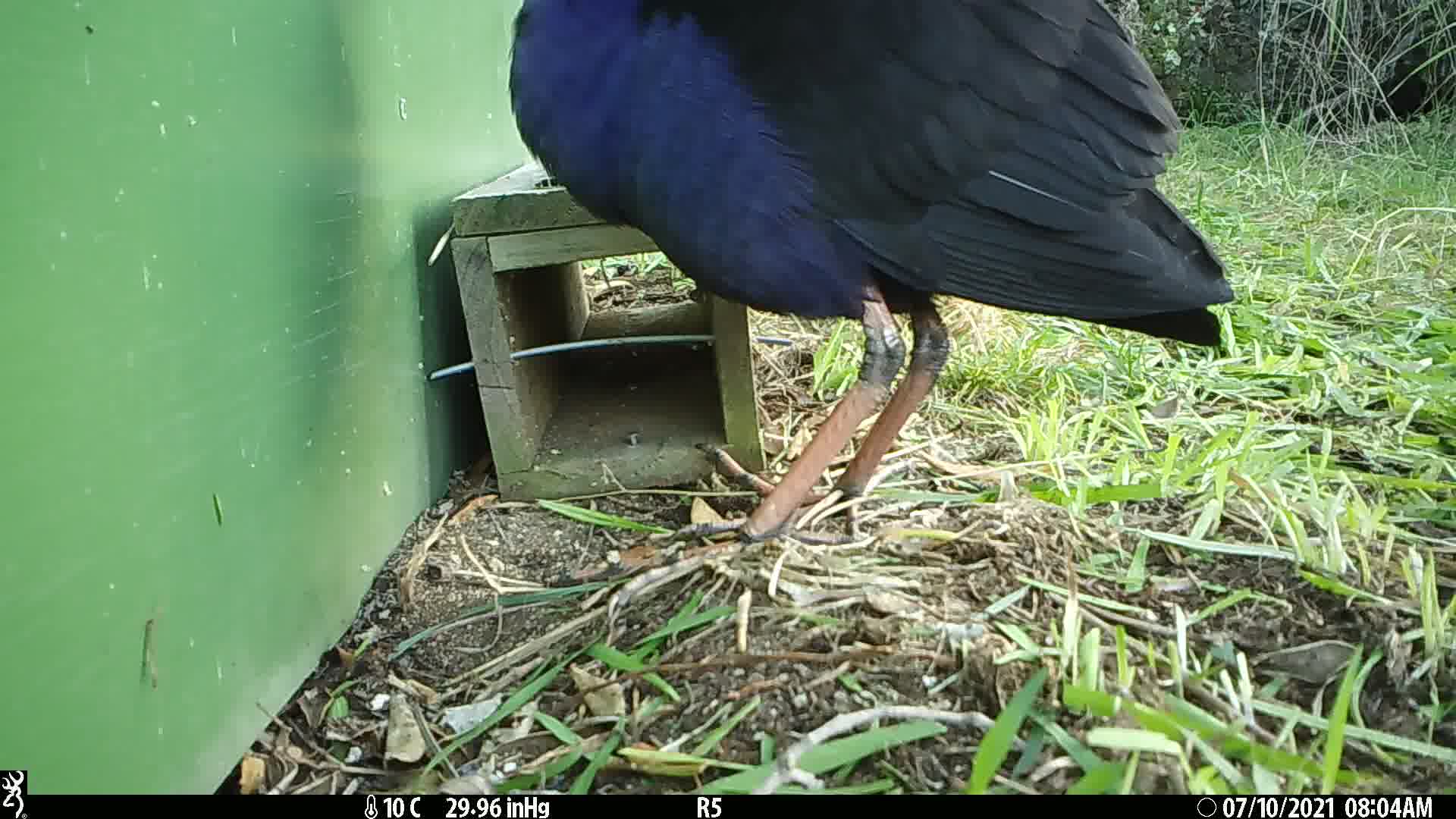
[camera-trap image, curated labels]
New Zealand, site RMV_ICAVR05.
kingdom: Animalia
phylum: Chordata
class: Aves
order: Gruiformes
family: Rallidae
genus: Porphyrio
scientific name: Porphyrio melanotus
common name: australasian swamphen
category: pukeko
Pukeko (australasian swamphen) (Porphyrio melanotus).